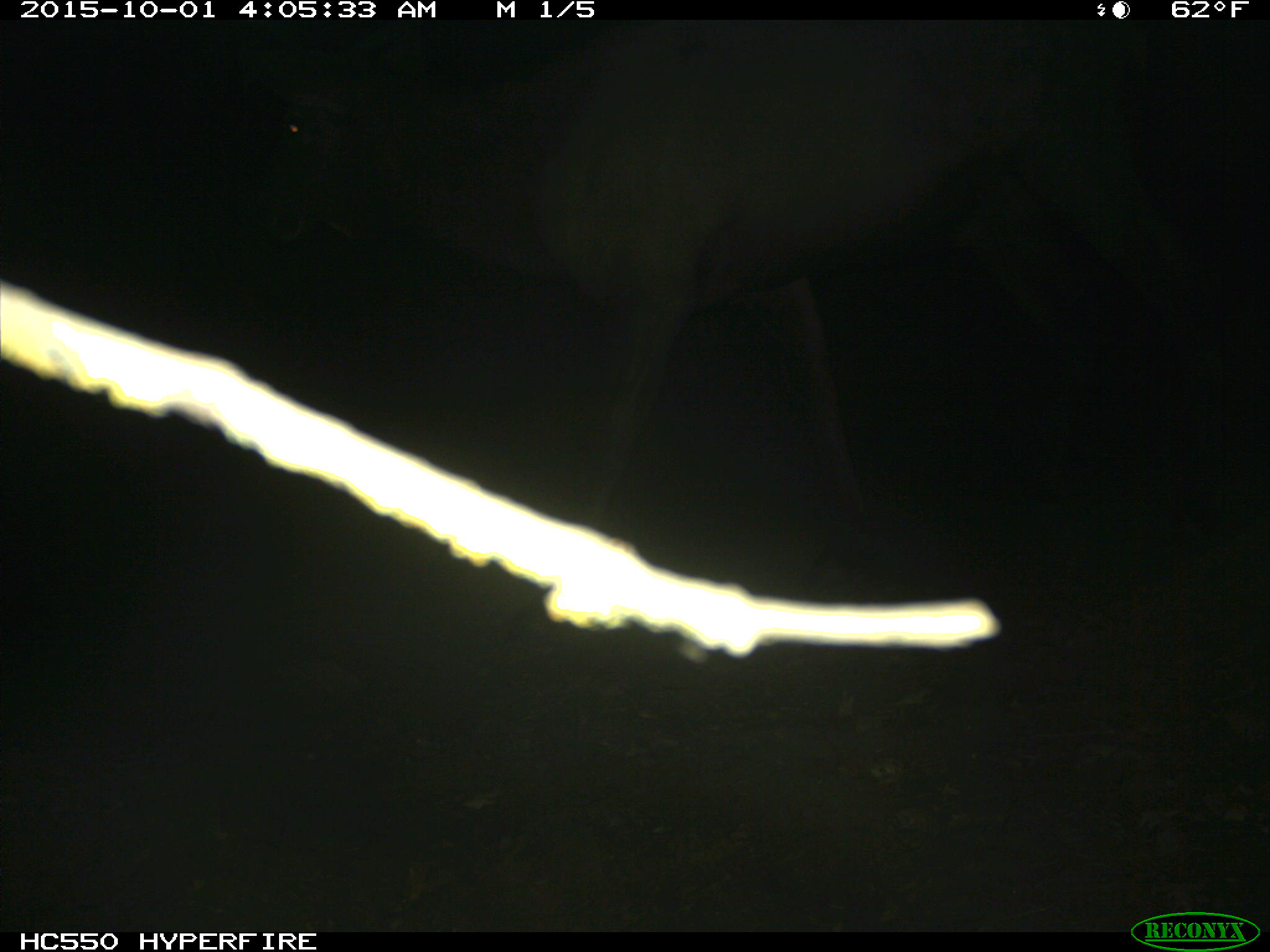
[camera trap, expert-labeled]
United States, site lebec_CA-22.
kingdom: Animalia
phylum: Chordata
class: Mammalia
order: Artiodactyla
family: Cervidae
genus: Cervus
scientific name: Cervus canadensis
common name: elk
Cervus canadensis (elk).